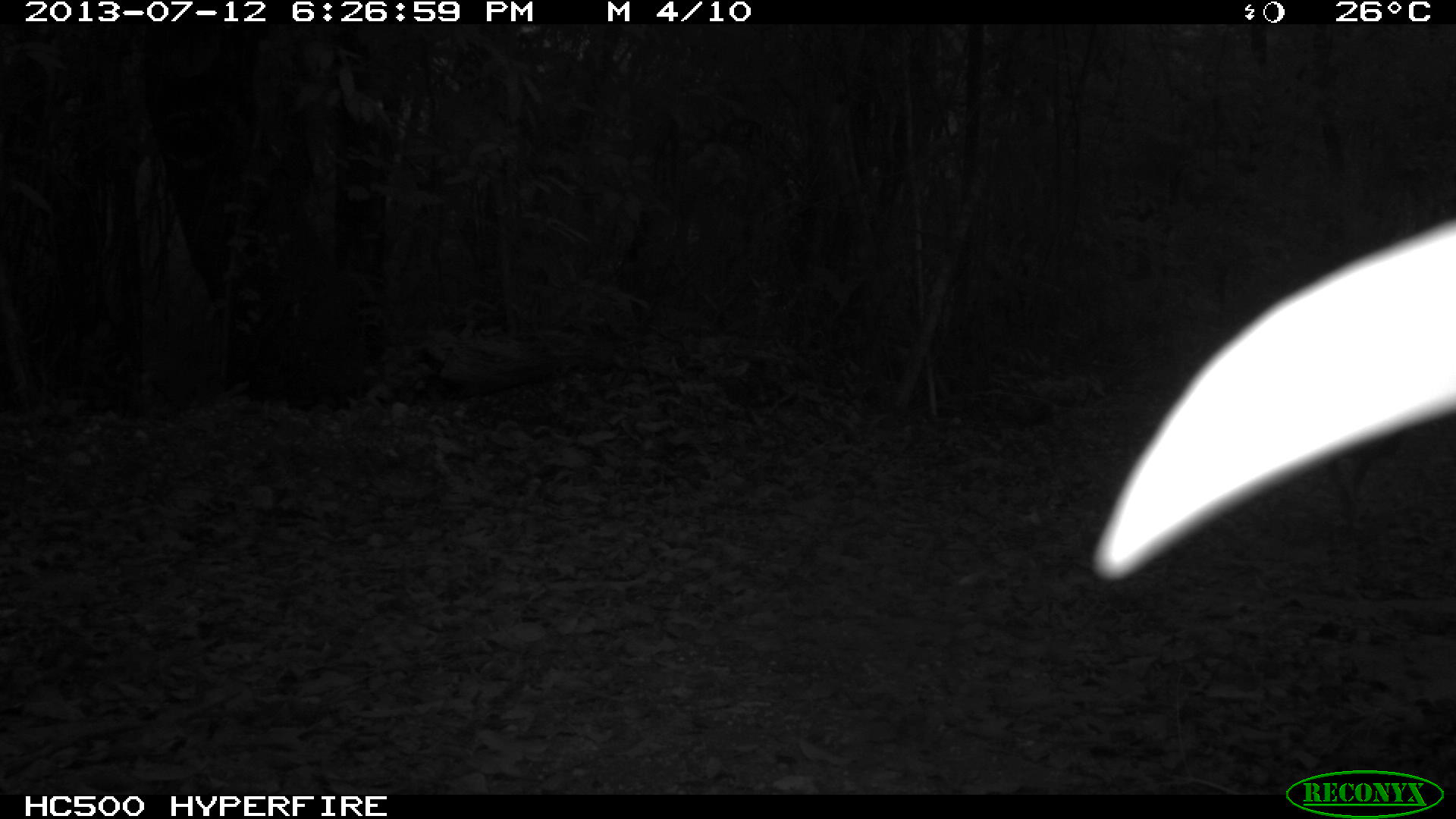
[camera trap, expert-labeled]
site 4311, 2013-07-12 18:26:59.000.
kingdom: Animalia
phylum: Chordata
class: Aves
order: Galliformes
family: Phasianidae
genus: Meleagris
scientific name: Meleagris ocellata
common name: ocellated turkey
Meleagris ocellata (ocellated turkey), count 1.